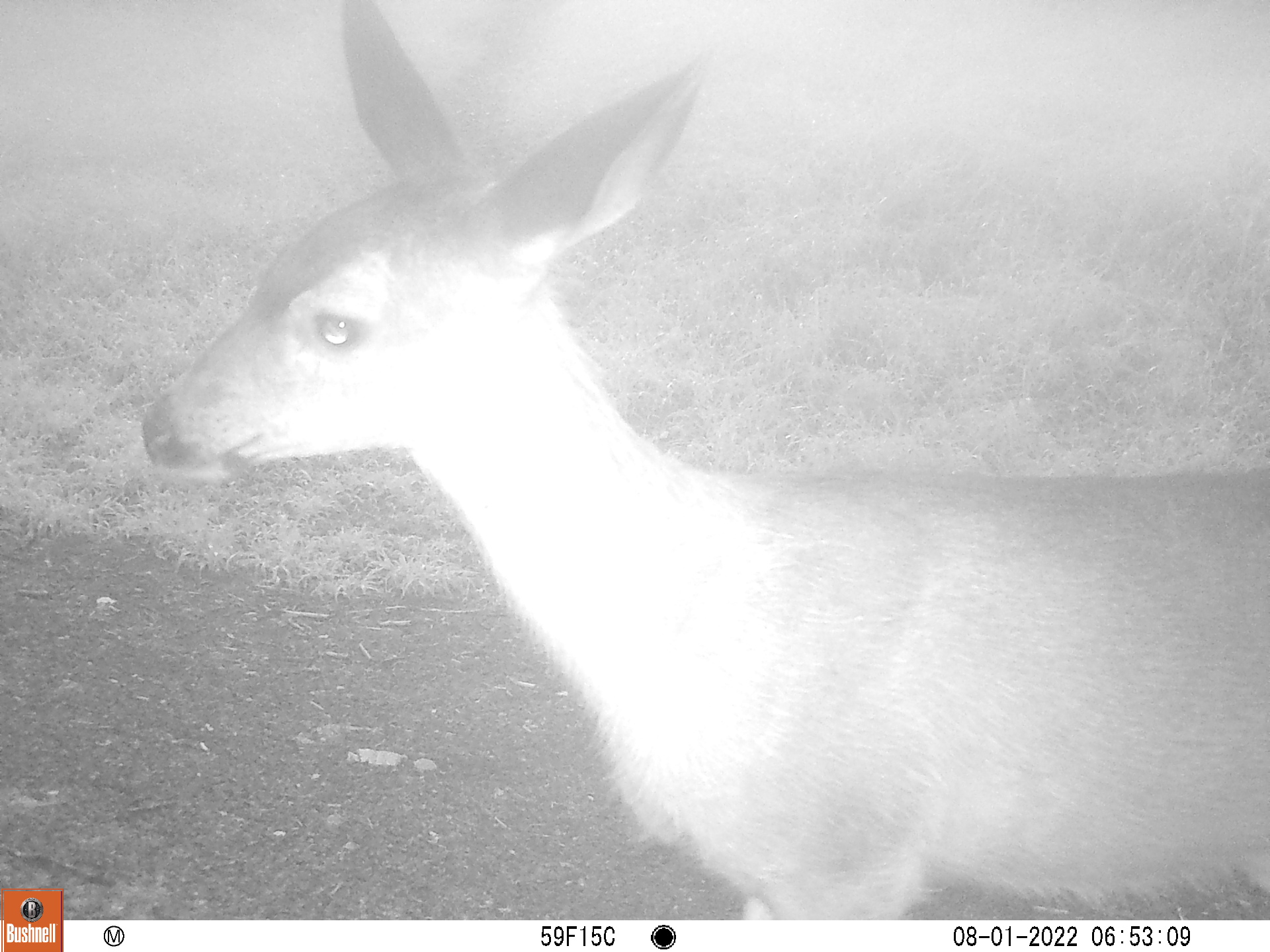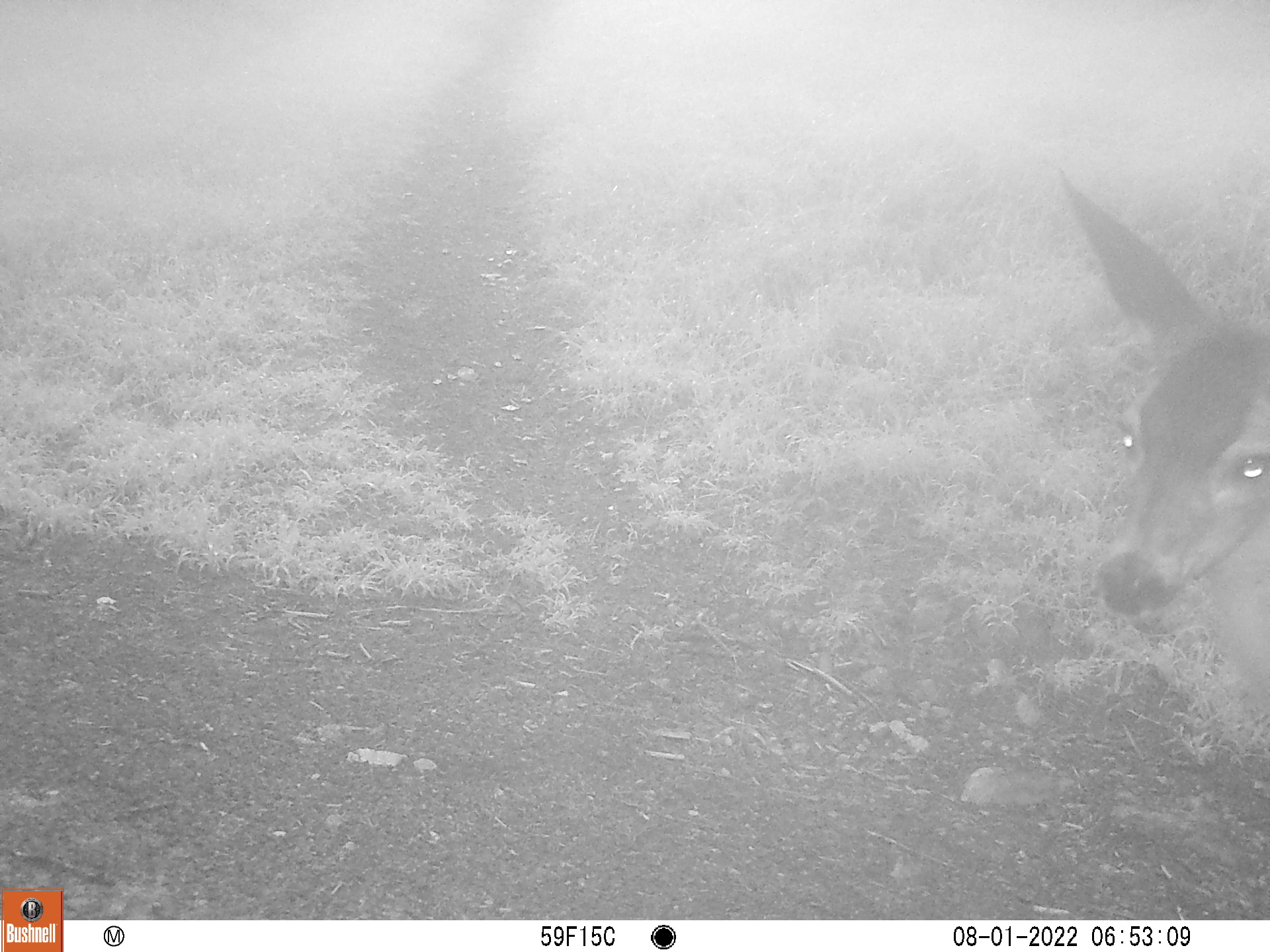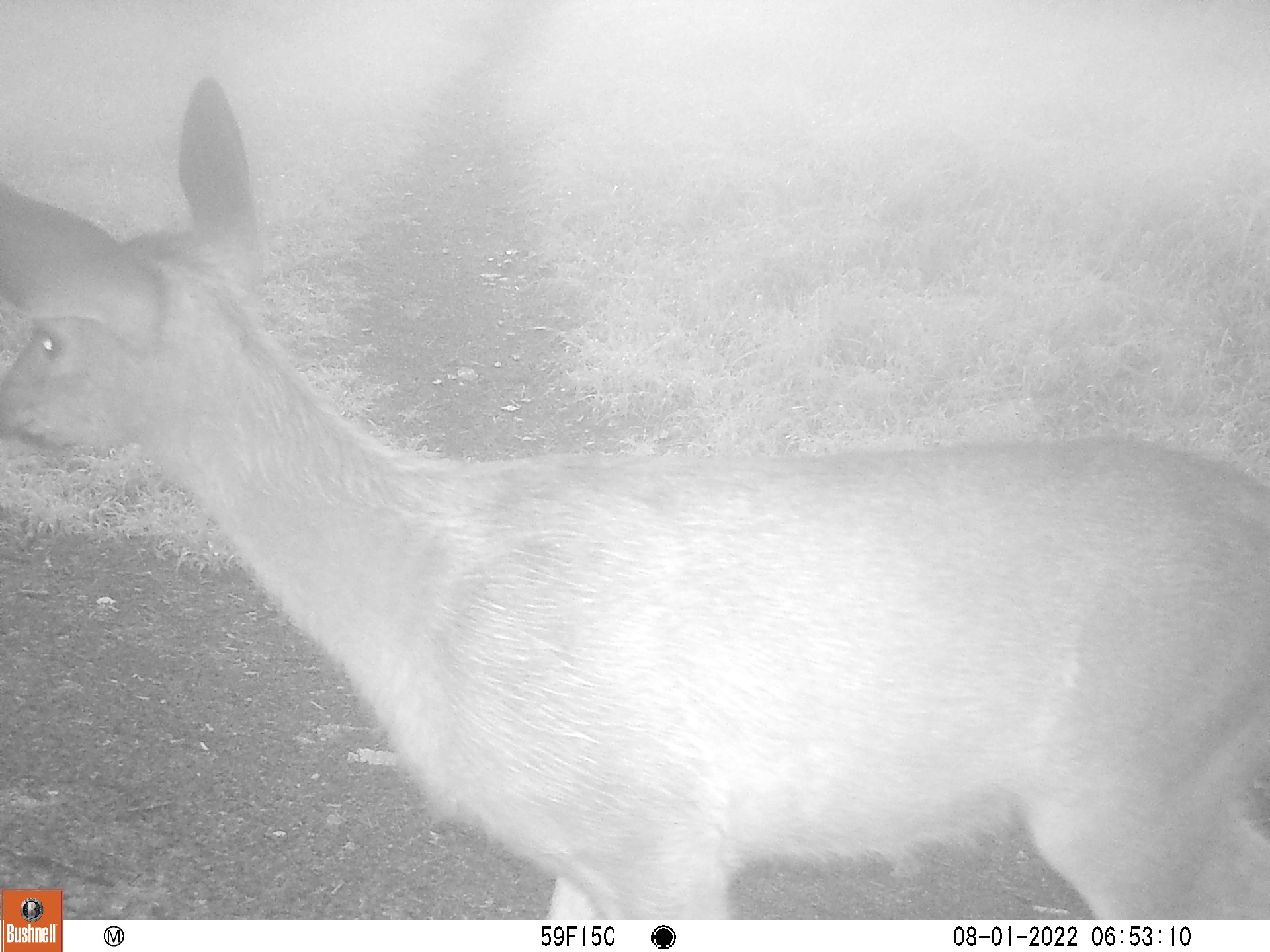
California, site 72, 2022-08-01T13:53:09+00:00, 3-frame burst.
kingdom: Animalia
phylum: Chordata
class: Mammalia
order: Artiodactyla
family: Cervidae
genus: Odocoileus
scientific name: Odocoileus hemionus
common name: mule deer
Mule deer (Odocoileus hemionus).